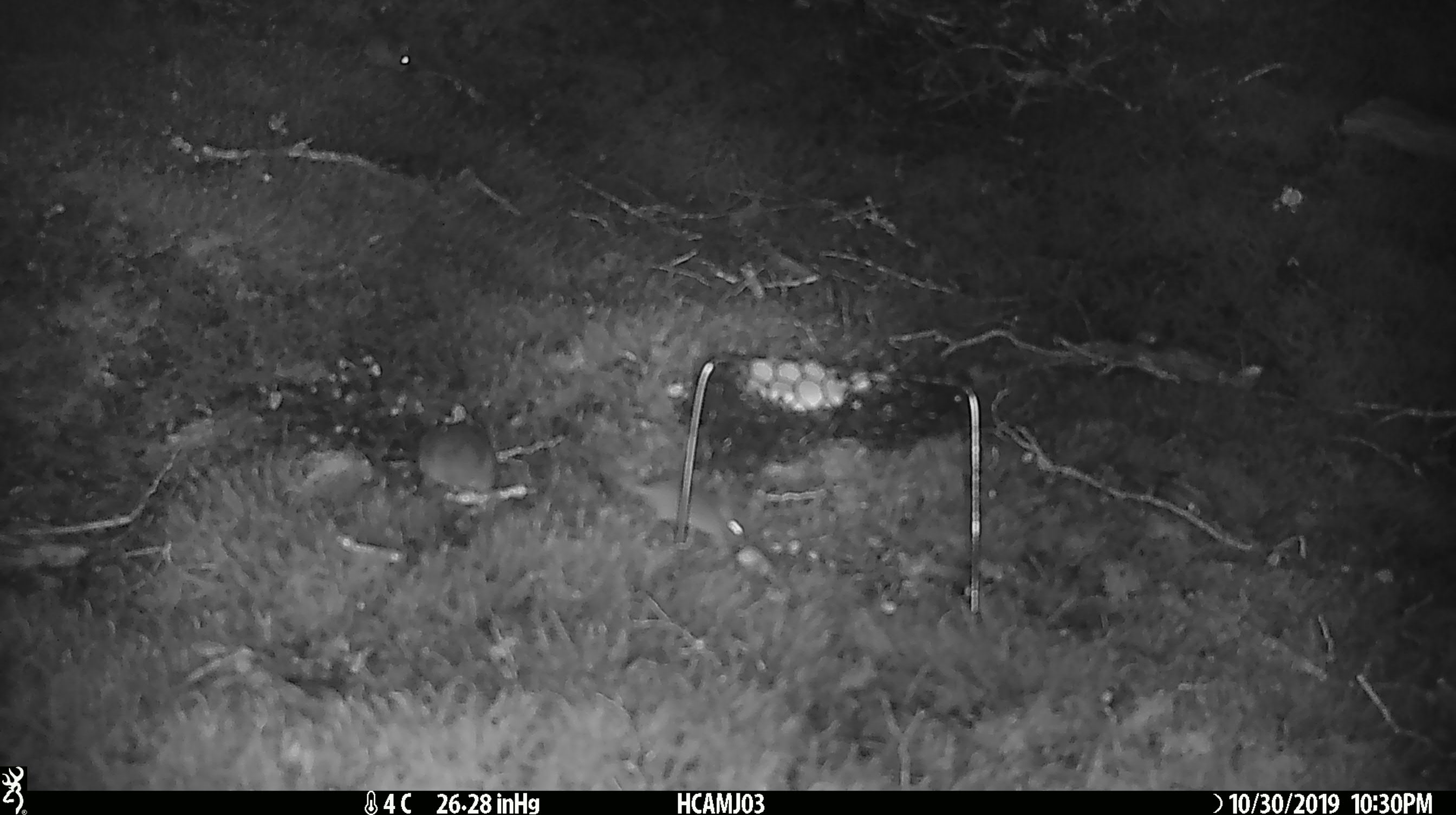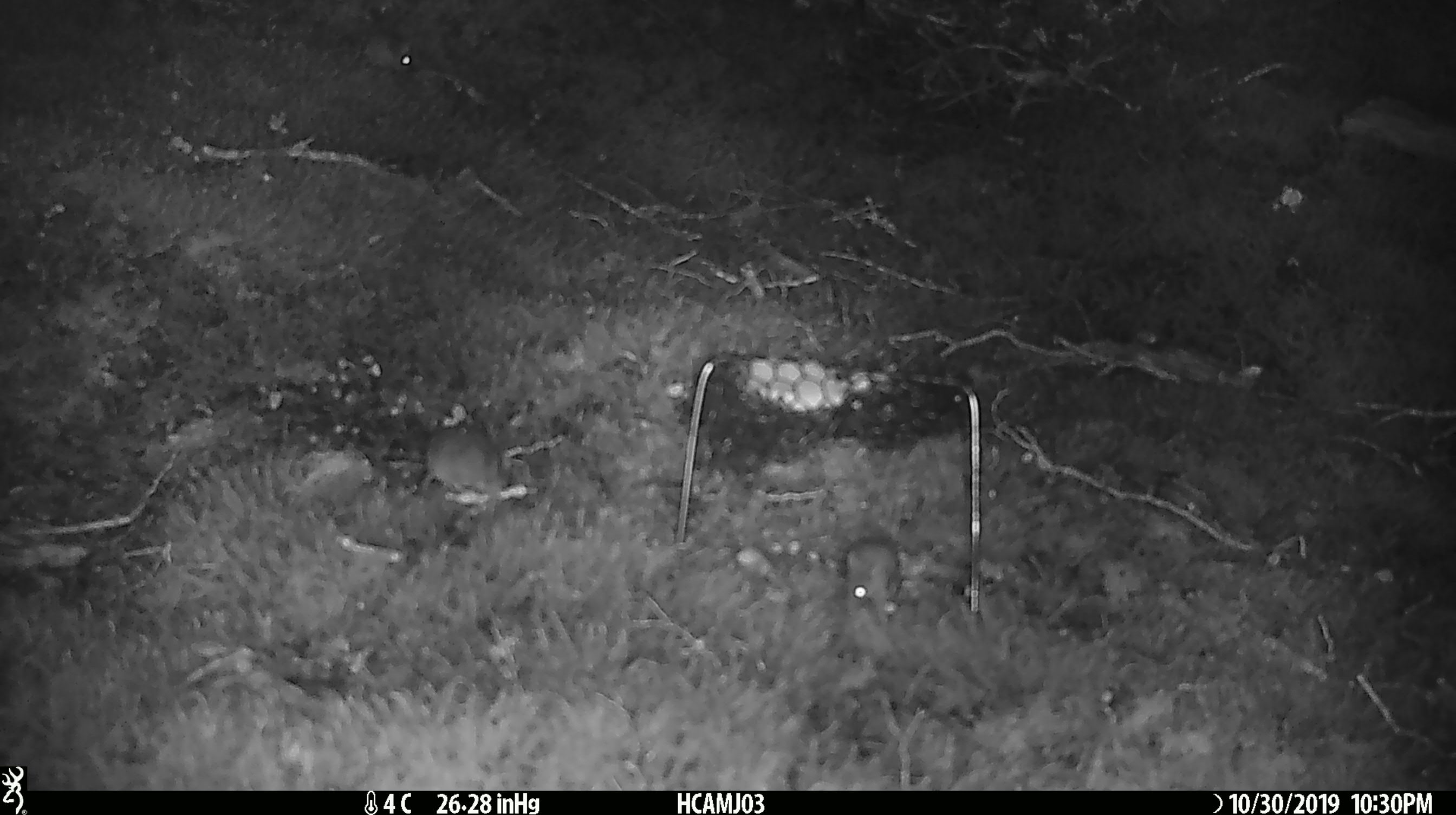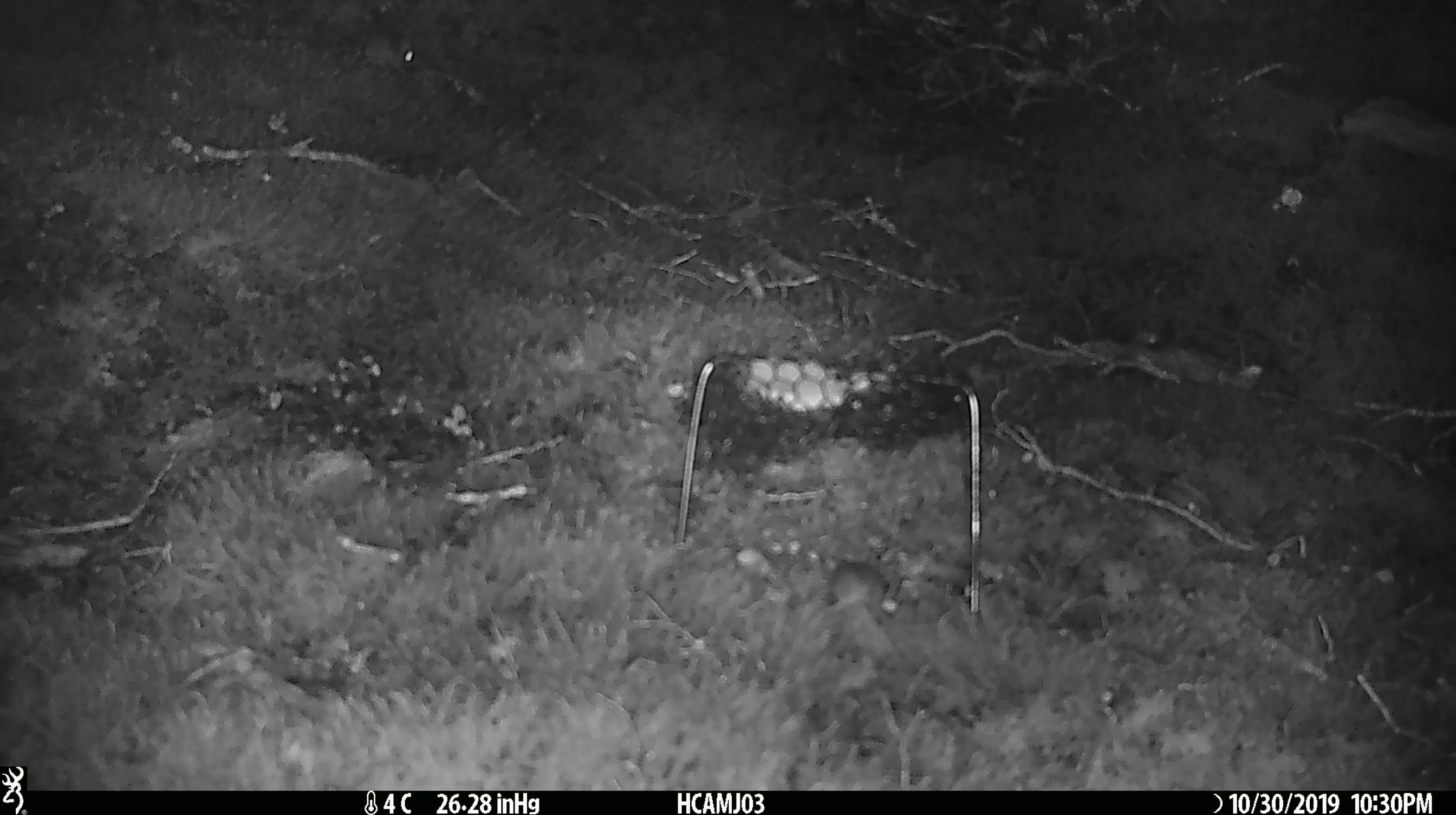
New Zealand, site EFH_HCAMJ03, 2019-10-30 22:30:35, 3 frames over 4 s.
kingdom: Animalia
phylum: Chordata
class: Mammalia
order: Rodentia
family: Muridae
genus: Mus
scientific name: Mus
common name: mouse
Mouse (Mus).